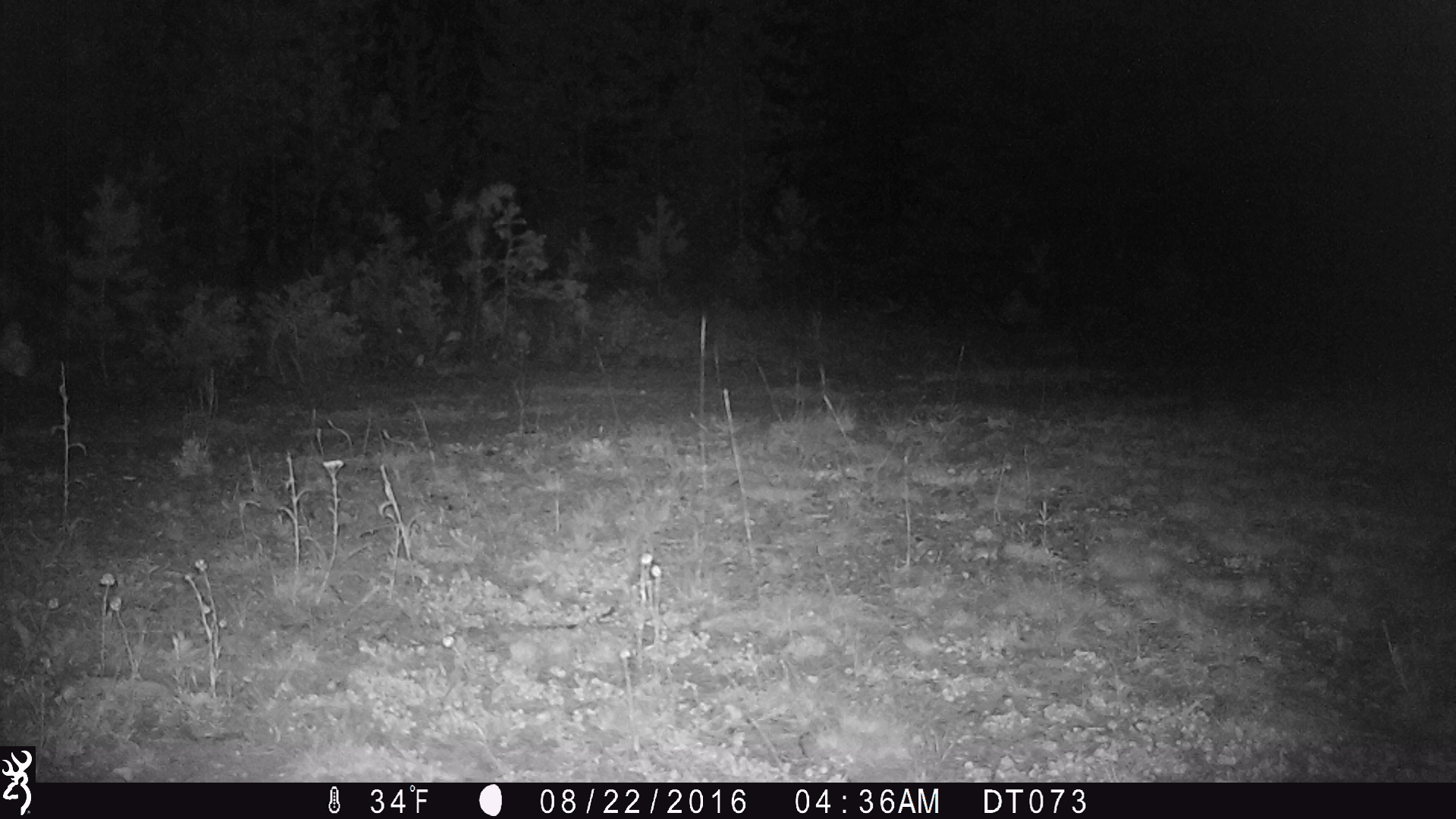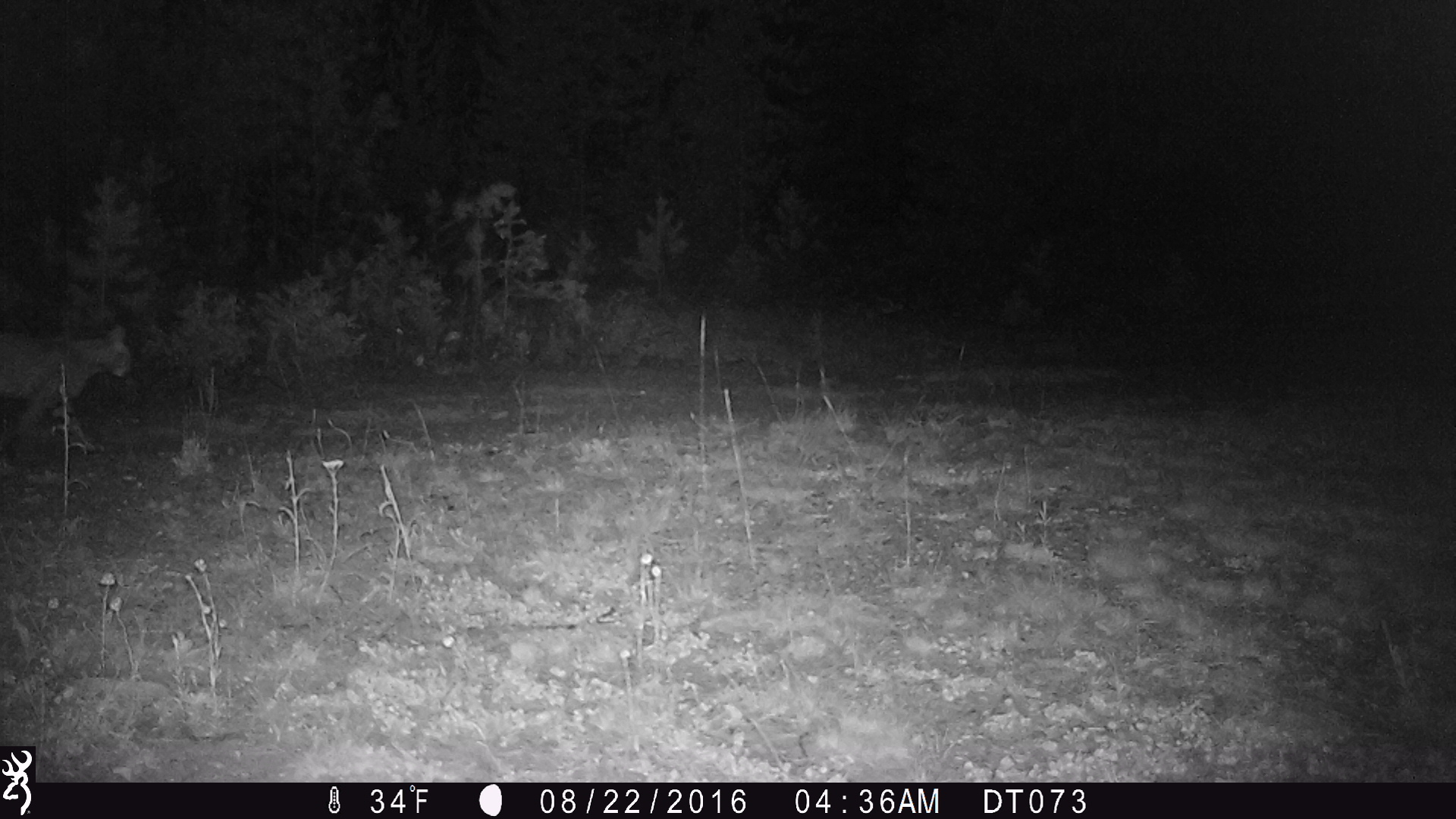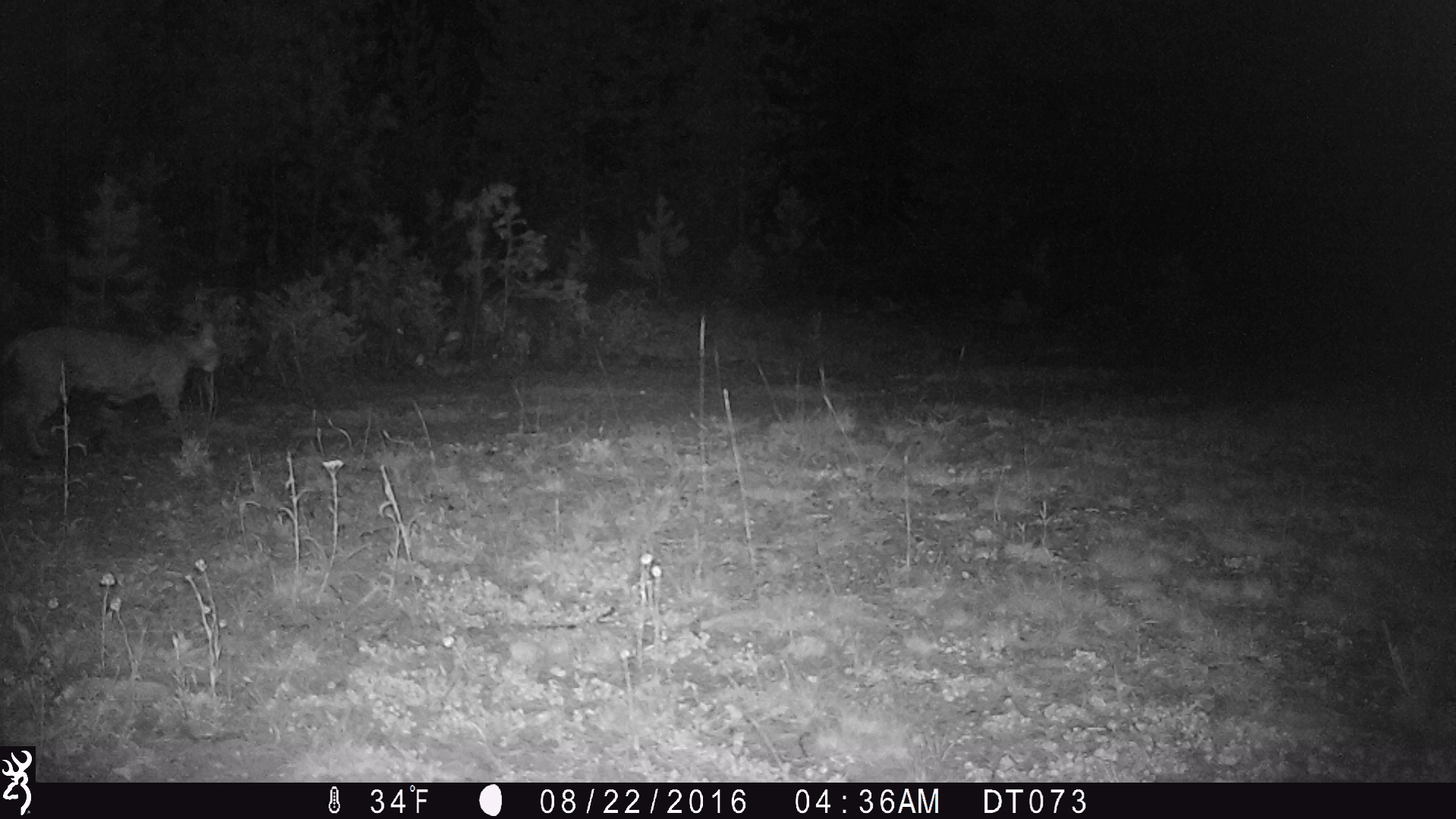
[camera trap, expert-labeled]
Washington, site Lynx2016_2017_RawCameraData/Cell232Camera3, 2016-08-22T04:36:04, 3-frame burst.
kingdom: Animalia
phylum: Chordata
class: Mammalia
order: Carnivora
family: Felidae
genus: Lynx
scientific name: Lynx rufus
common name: bobcat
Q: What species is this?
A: Lynx rufus (bobcat).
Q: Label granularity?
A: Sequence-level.